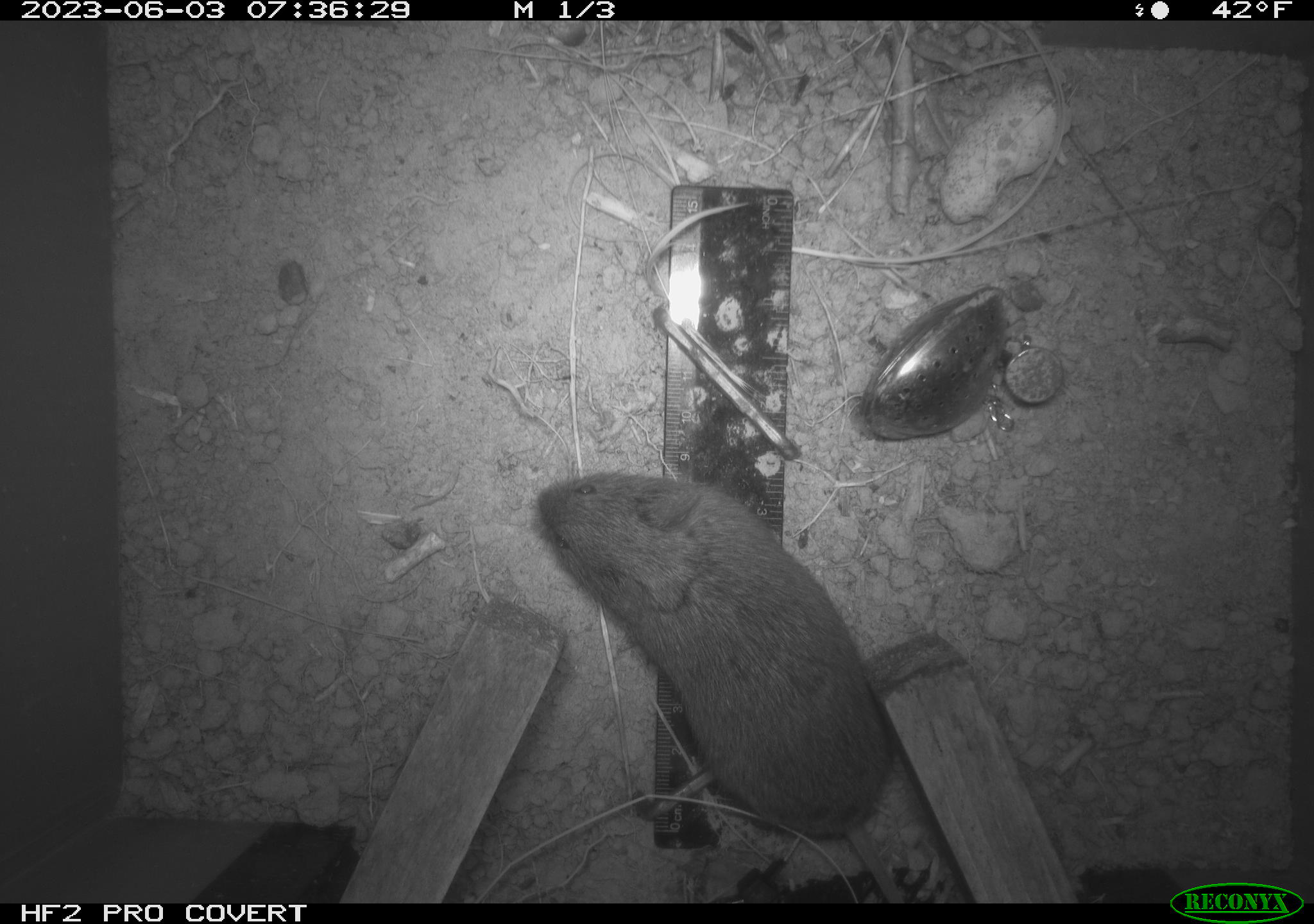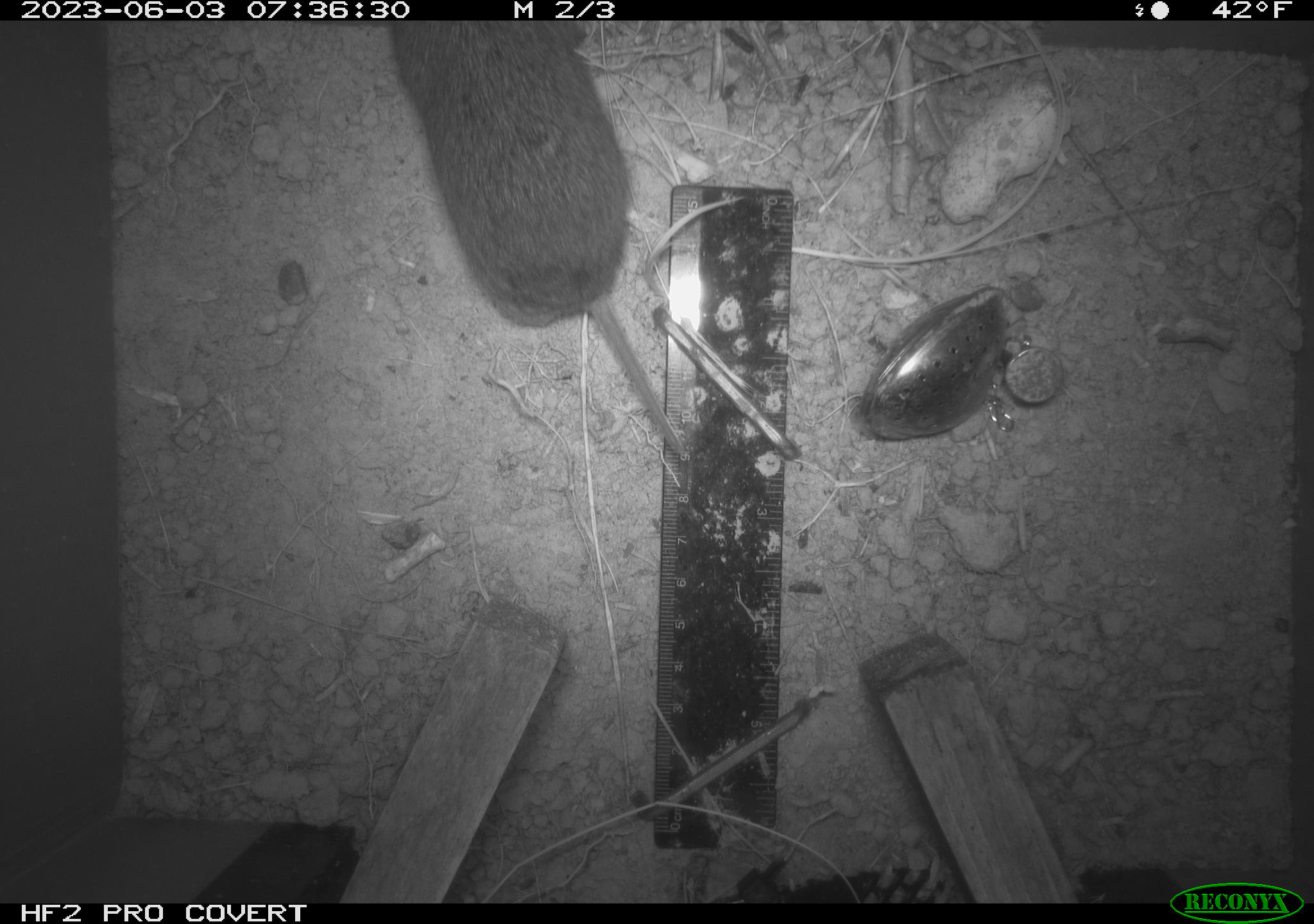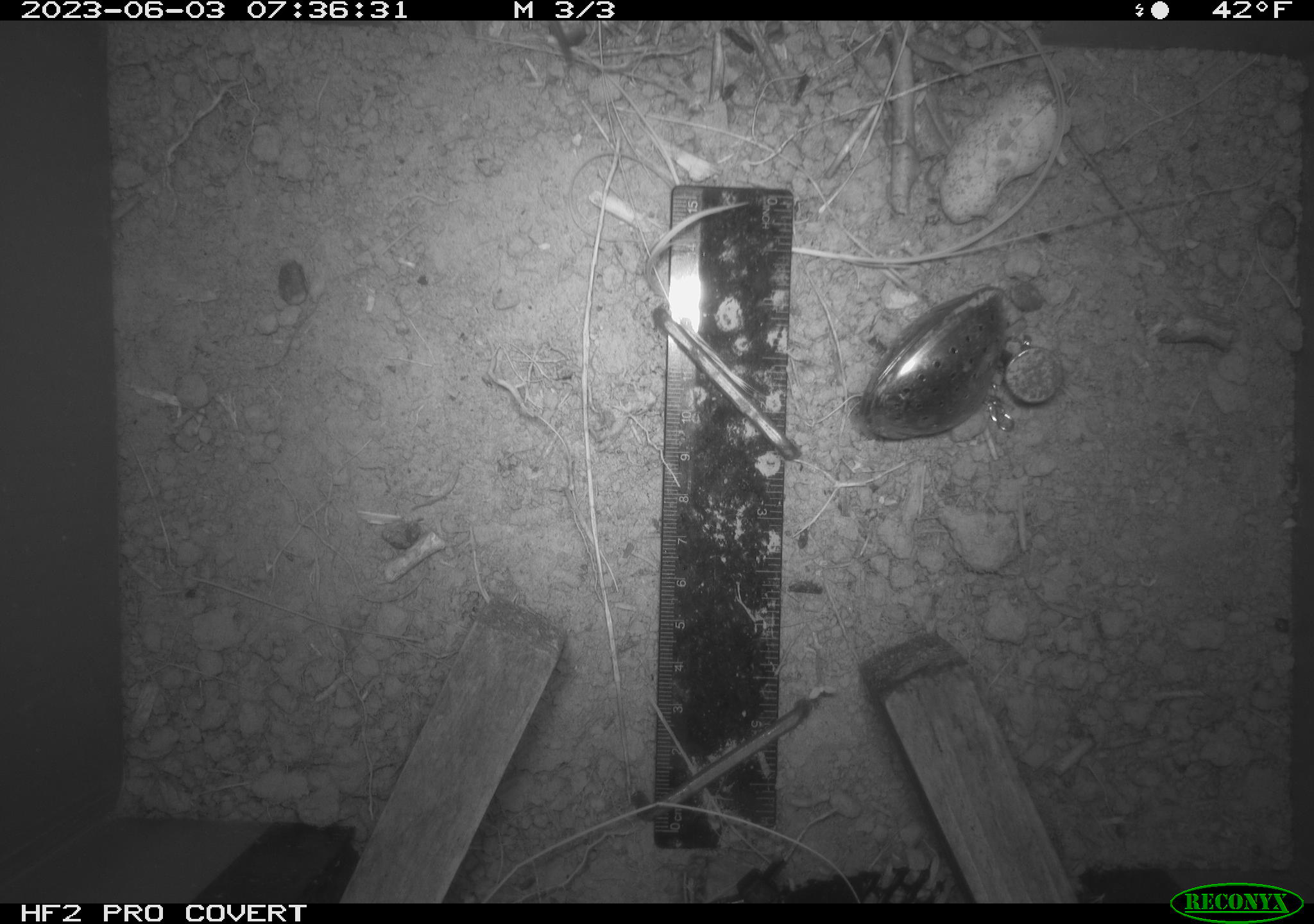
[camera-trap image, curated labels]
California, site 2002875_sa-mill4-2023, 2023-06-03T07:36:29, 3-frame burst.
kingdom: Animalia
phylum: Chordata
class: Mammalia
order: Rodentia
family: Cricetidae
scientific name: Arvicolinae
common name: voles, lemmings, and muskrats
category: arvicolinae subfamily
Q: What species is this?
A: Arvicolinae subfamily (voles, lemmings, and muskrats) (Arvicolinae).